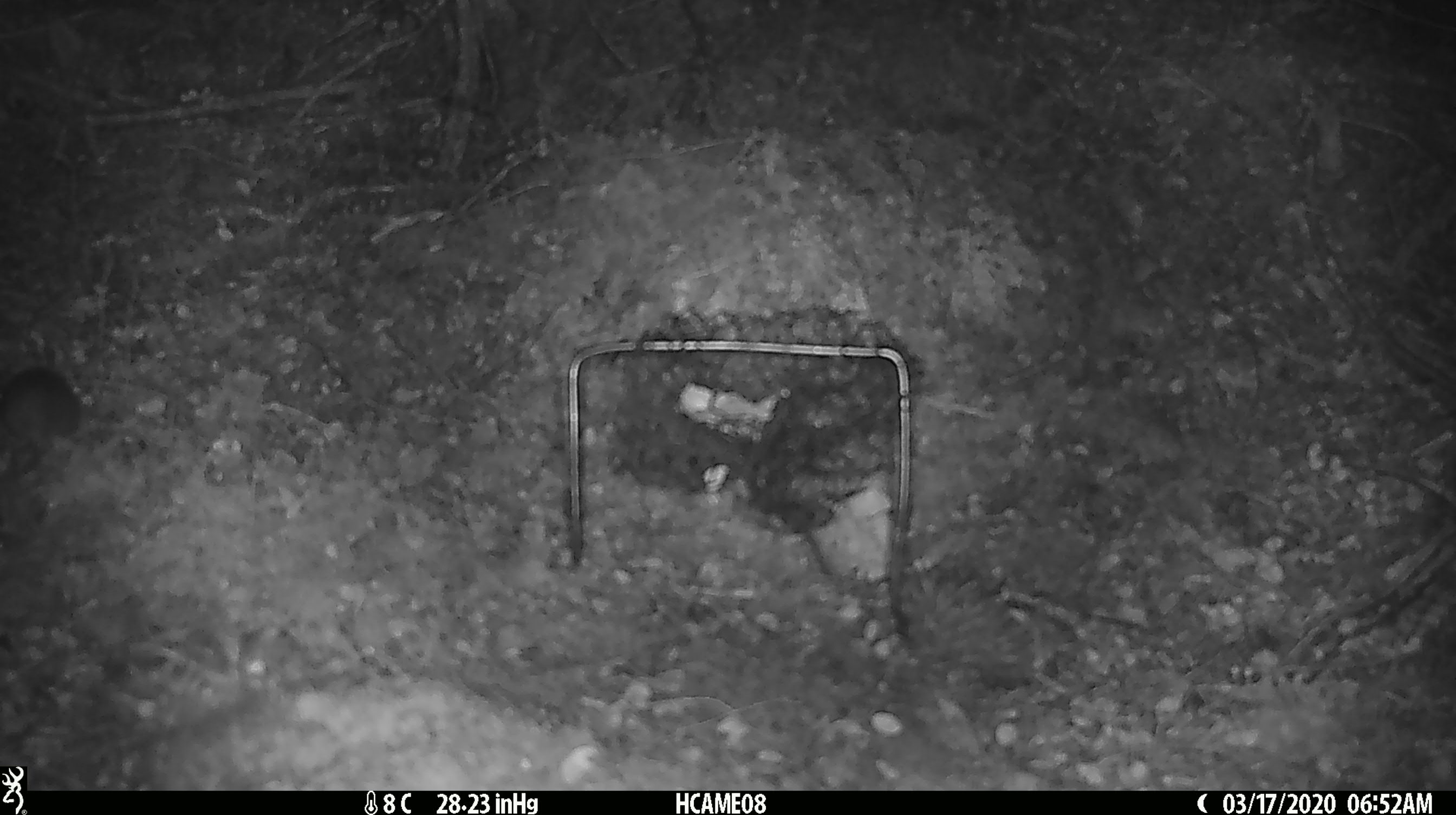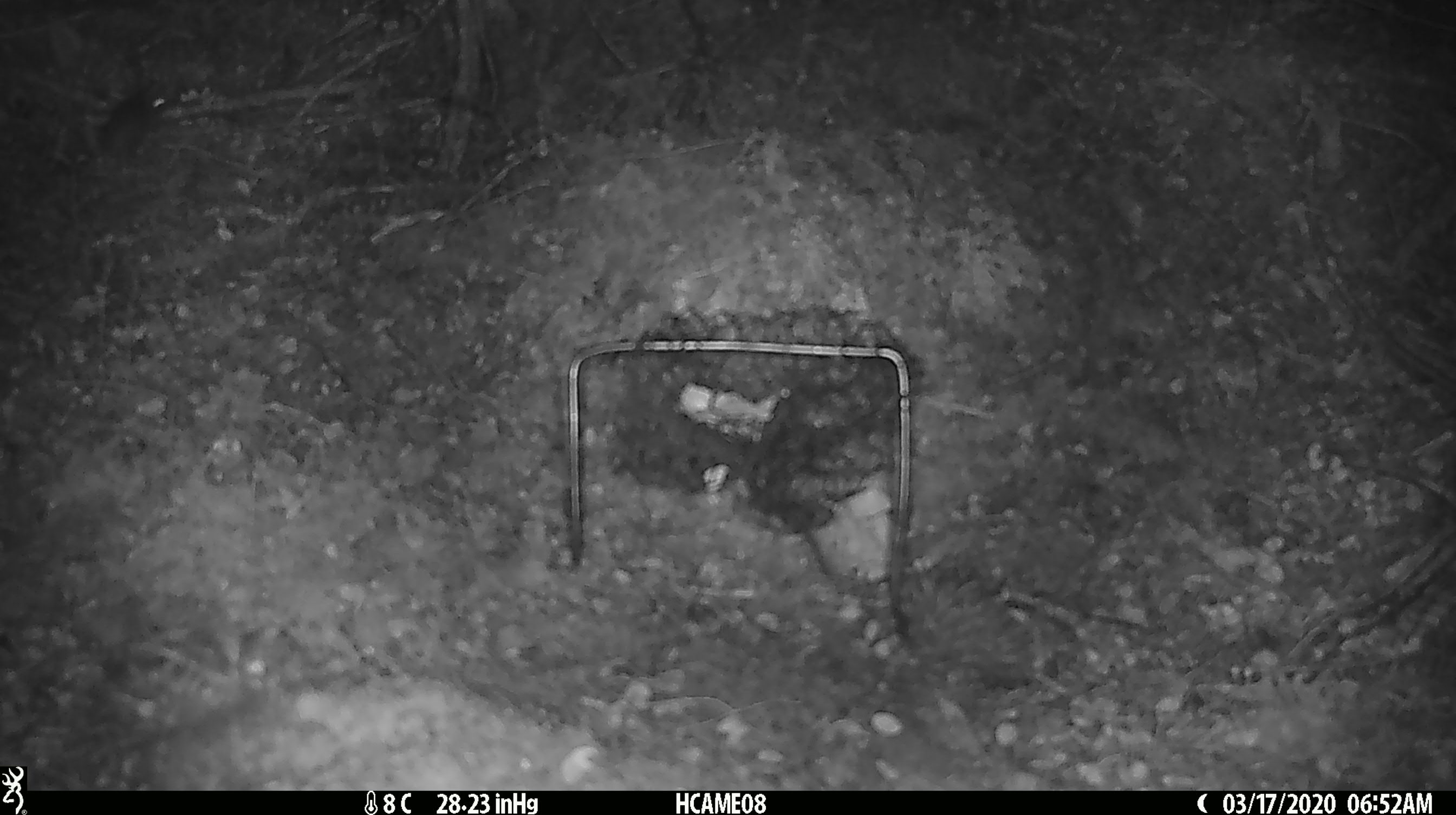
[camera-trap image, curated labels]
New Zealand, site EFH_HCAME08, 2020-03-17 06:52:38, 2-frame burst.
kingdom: Animalia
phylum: Chordata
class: Mammalia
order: Rodentia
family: Muridae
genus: Mus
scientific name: Mus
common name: mouse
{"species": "mouse (Mus)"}